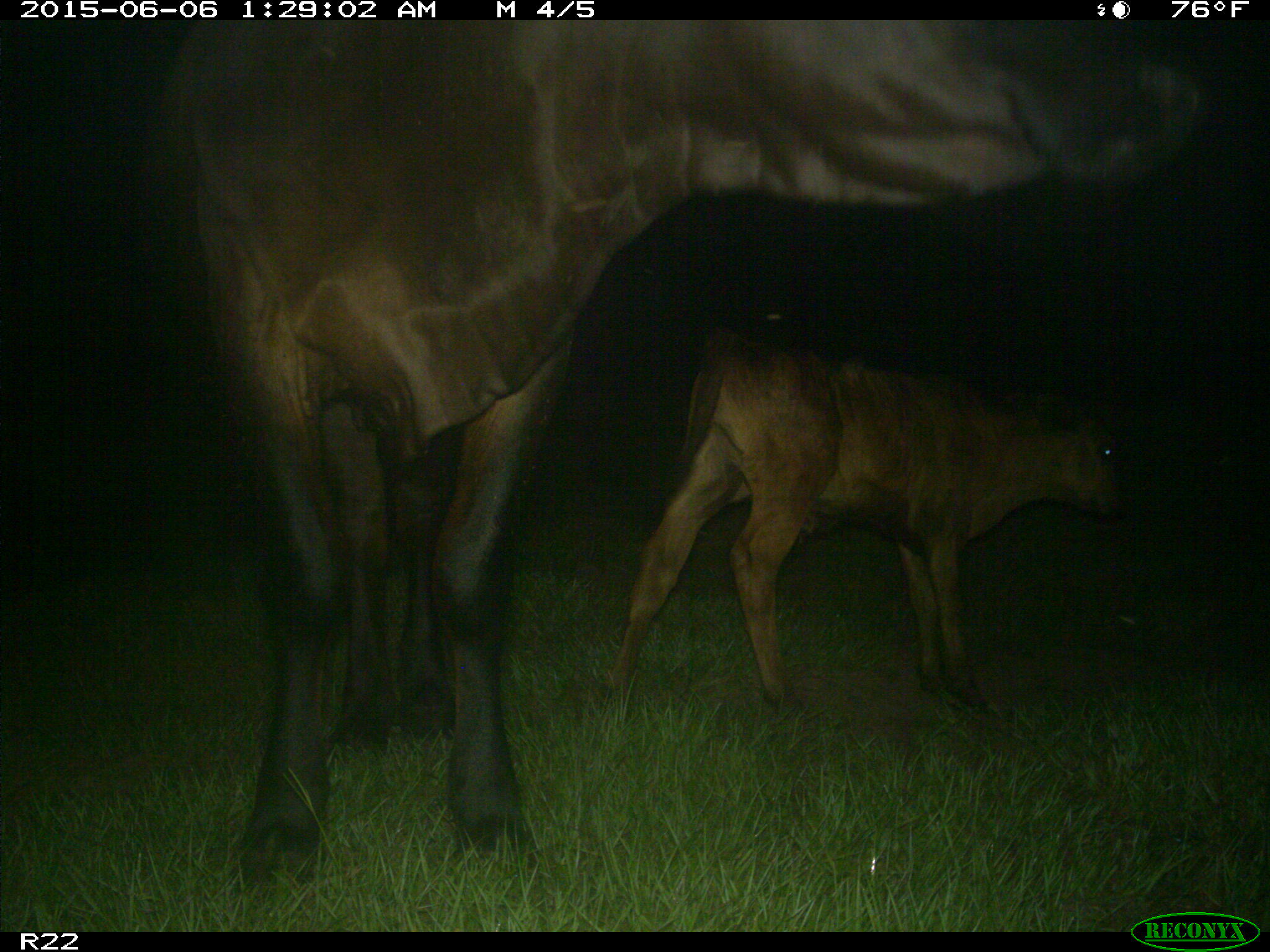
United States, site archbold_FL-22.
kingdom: Animalia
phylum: Chordata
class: Mammalia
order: Artiodactyla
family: Bovidae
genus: Bos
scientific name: Bos taurus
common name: domestic cow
Bos taurus (domestic cow).